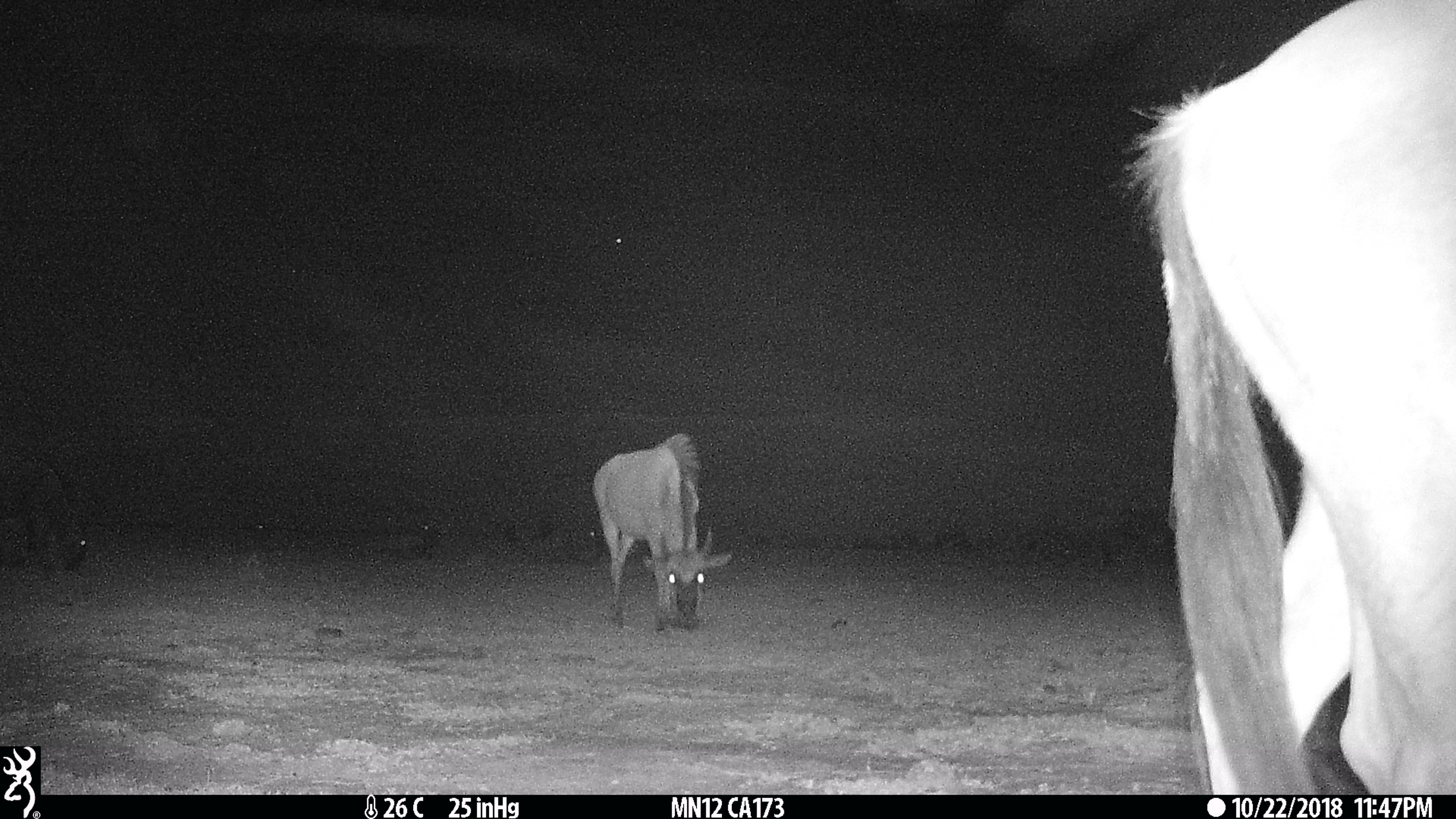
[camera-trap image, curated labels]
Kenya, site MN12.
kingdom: Animalia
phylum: Chordata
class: Mammalia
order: Artiodactyla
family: Bovidae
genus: Connochaetes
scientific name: Connochaetes taurinus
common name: blue wildebeest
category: wildebeest